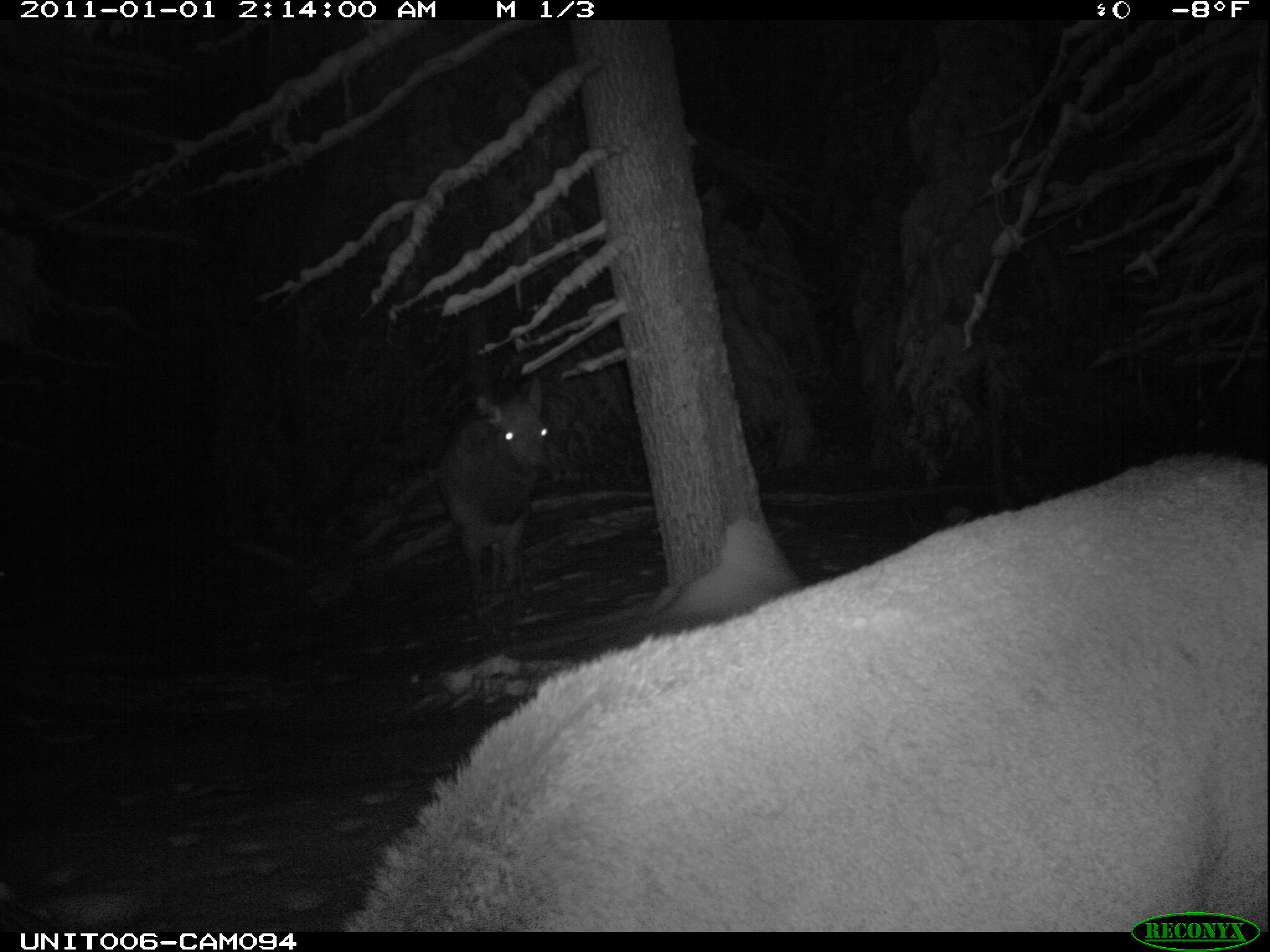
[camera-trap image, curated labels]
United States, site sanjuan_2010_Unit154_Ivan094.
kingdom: Animalia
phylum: Chordata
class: Mammalia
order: Artiodactyla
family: Cervidae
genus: Cervus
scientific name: Cervus elaphus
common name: red deer